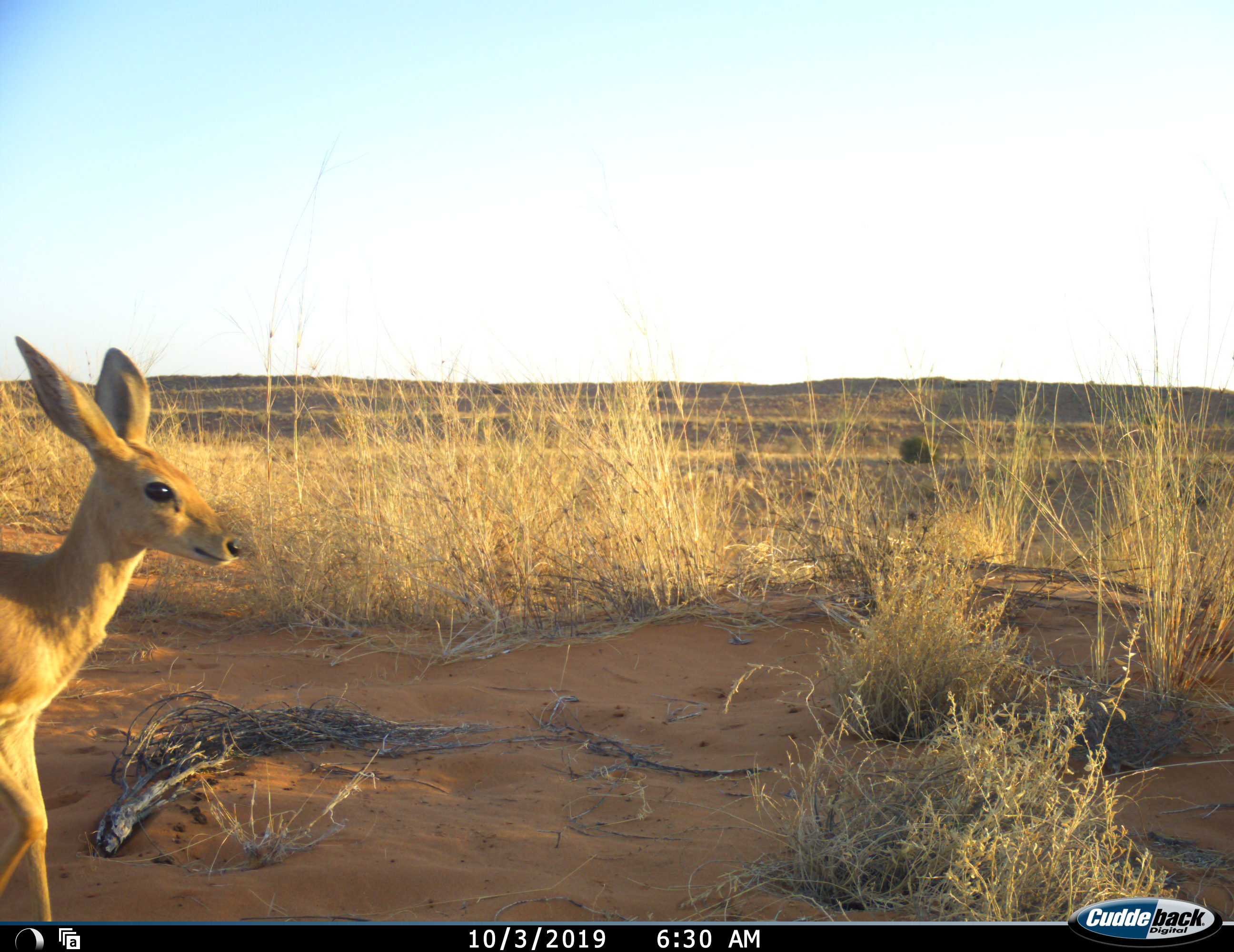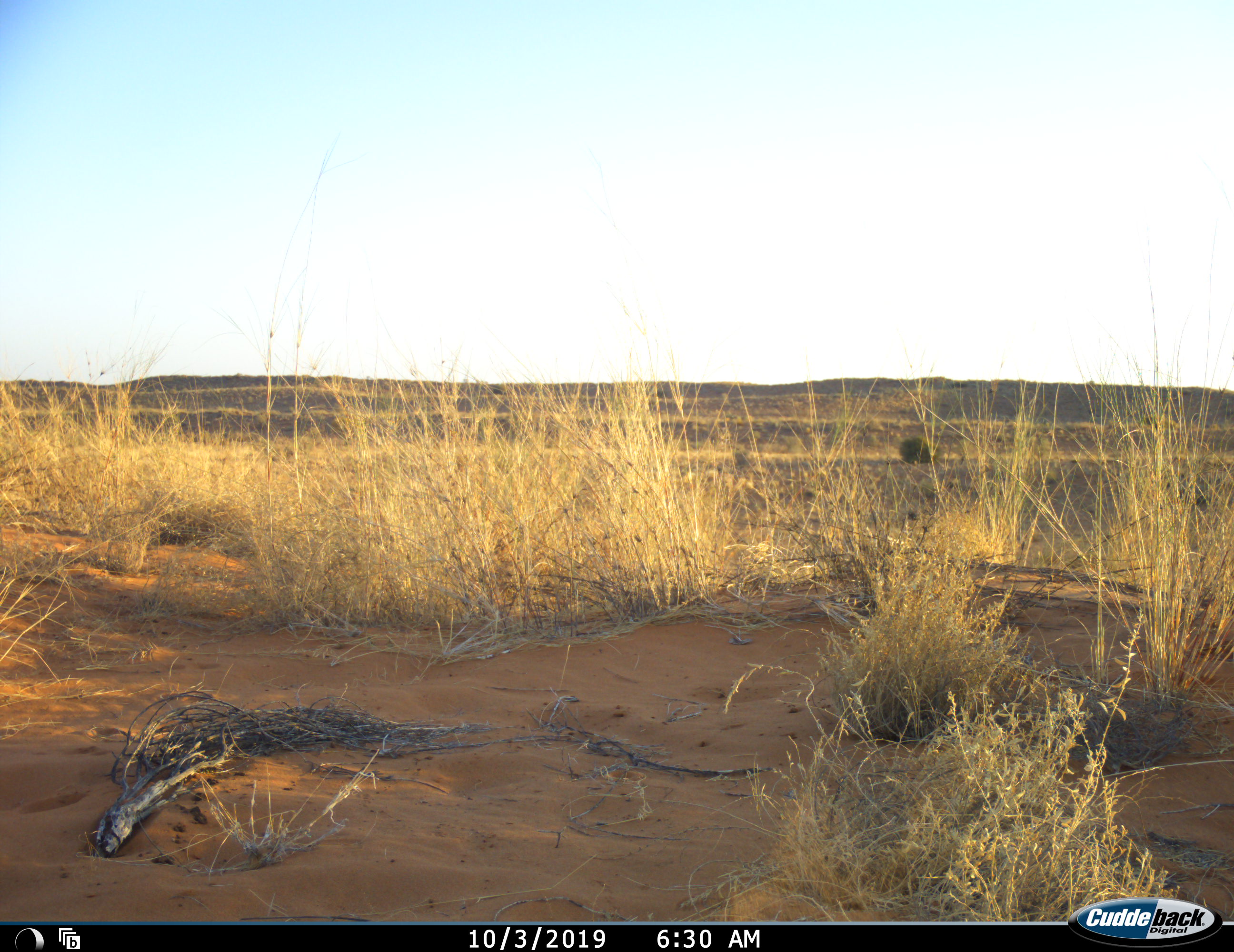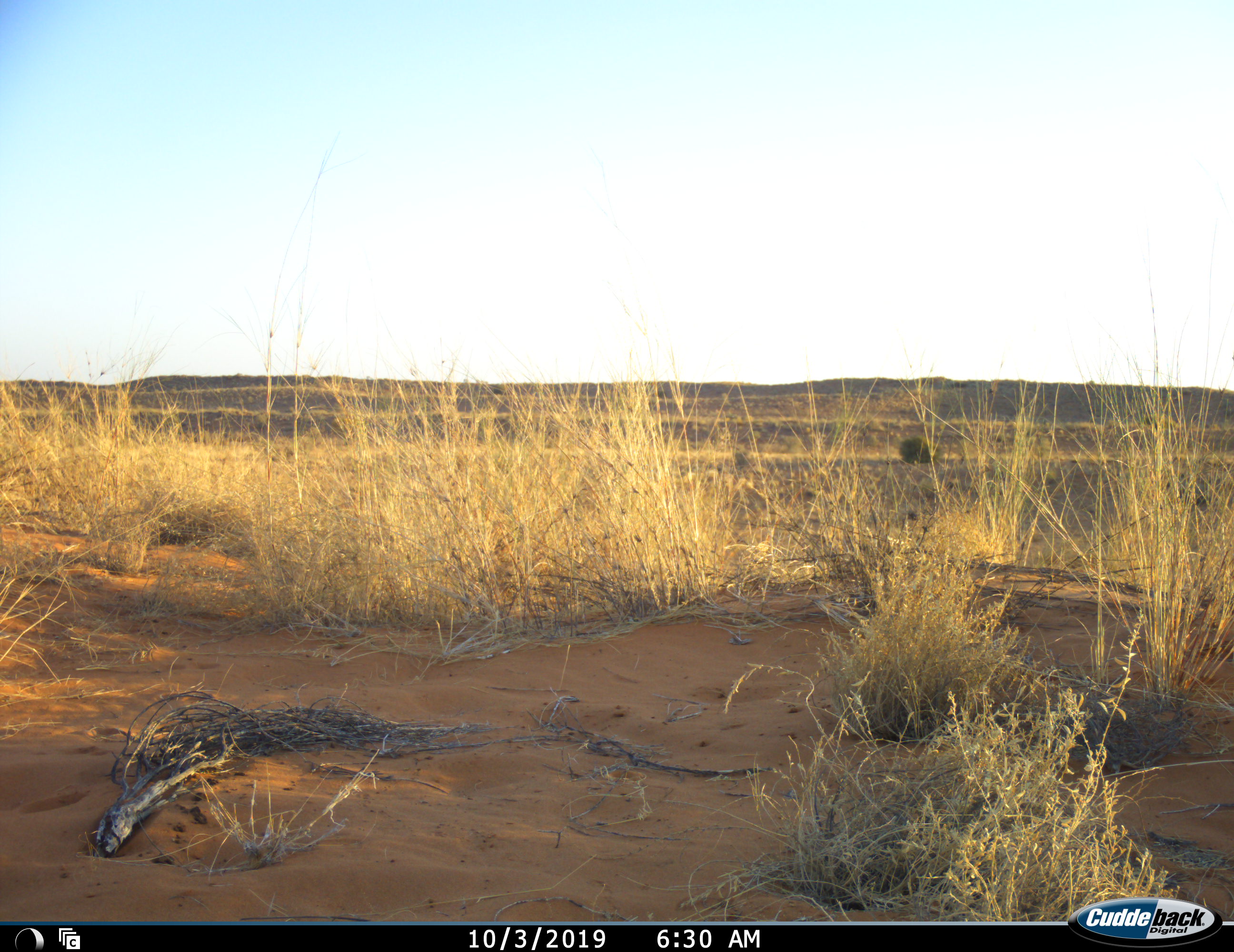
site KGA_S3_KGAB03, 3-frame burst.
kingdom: Animalia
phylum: Chordata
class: Mammalia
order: Artiodactyla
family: Bovidae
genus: Raphicerus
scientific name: Raphicerus campestris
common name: steenbok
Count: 1.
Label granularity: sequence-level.